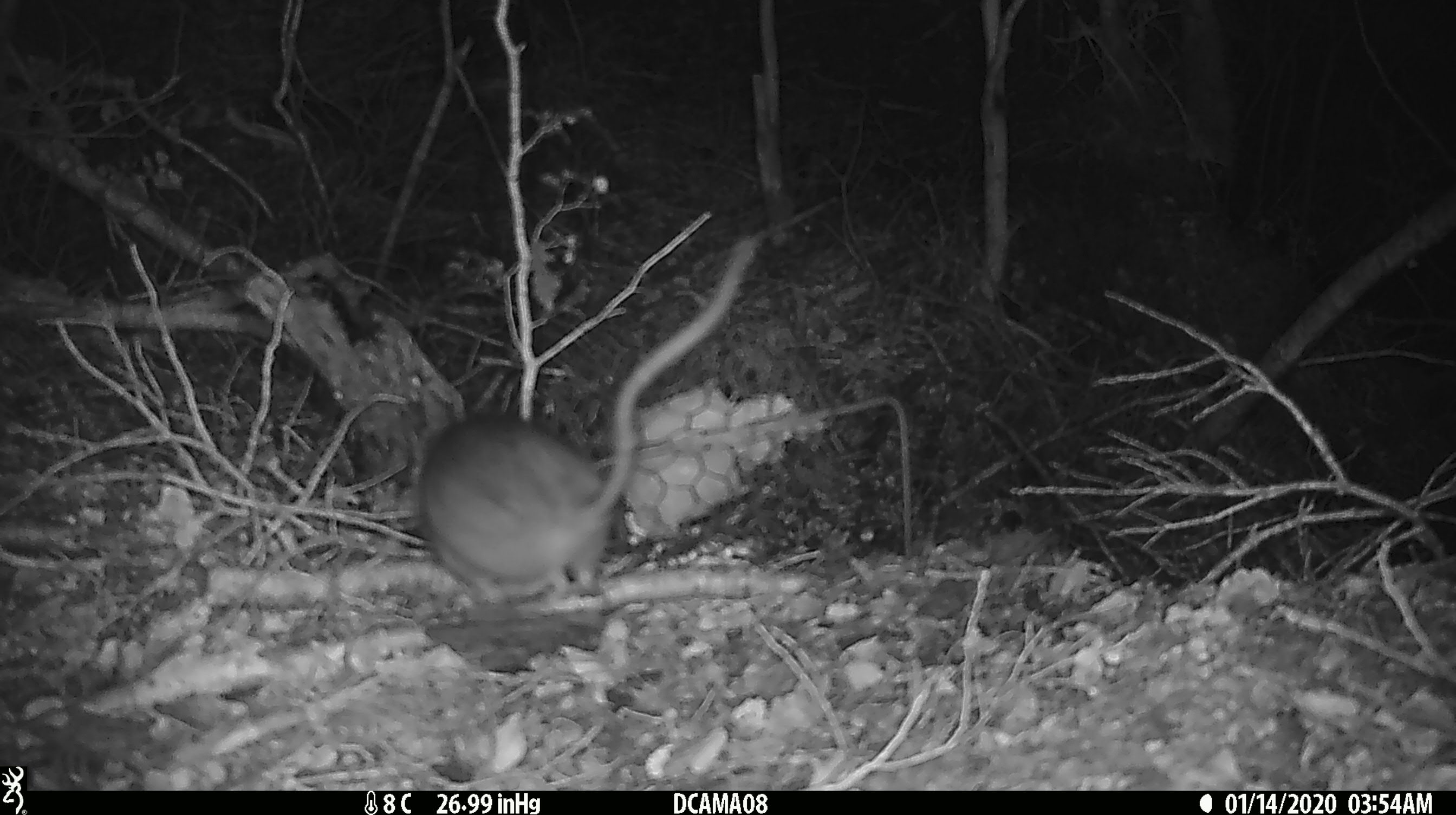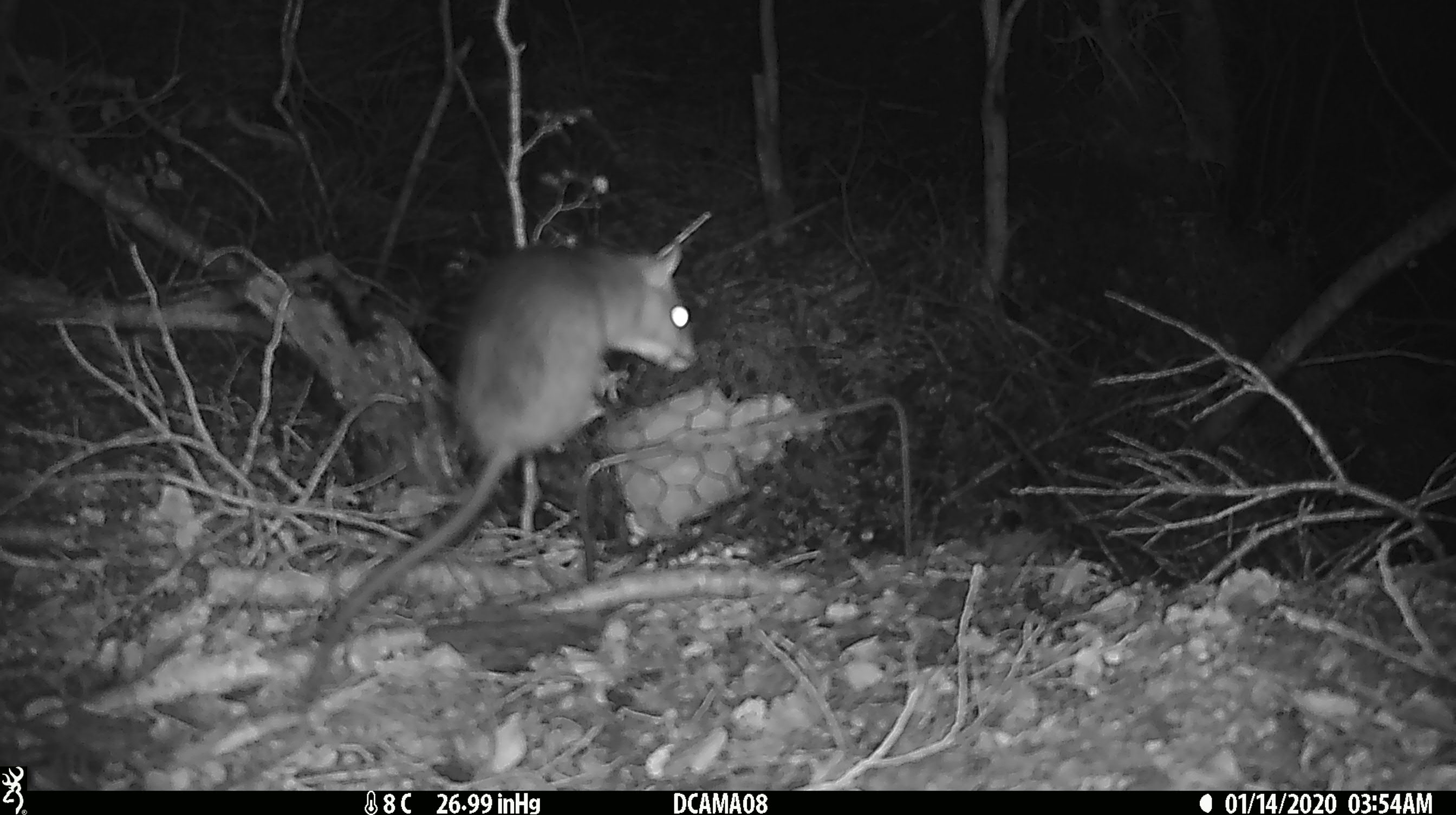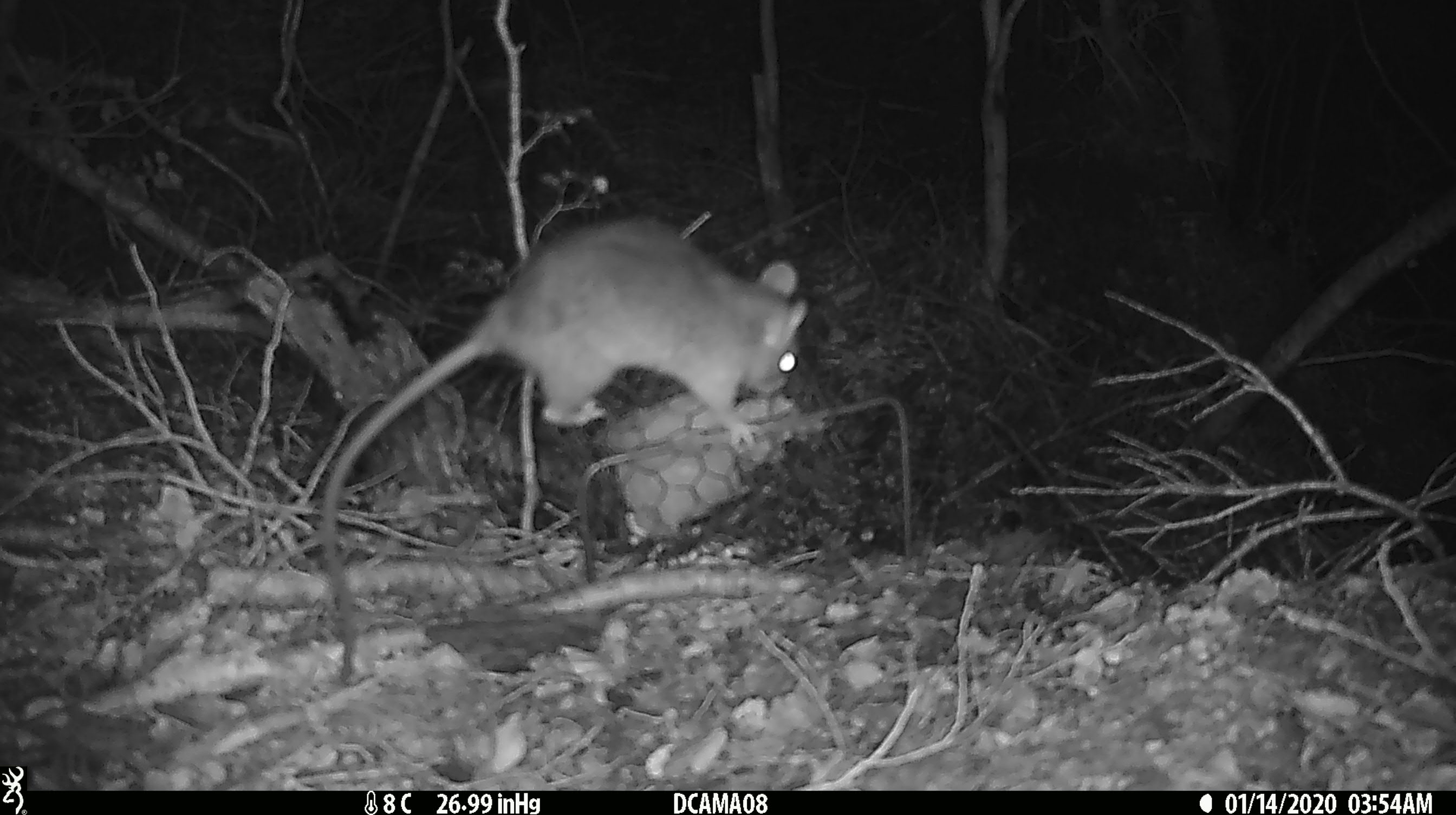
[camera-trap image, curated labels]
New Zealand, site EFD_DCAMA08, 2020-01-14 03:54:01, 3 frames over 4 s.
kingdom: Animalia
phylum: Chordata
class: Mammalia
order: Rodentia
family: Muridae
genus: Rattus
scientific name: Rattus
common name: rat